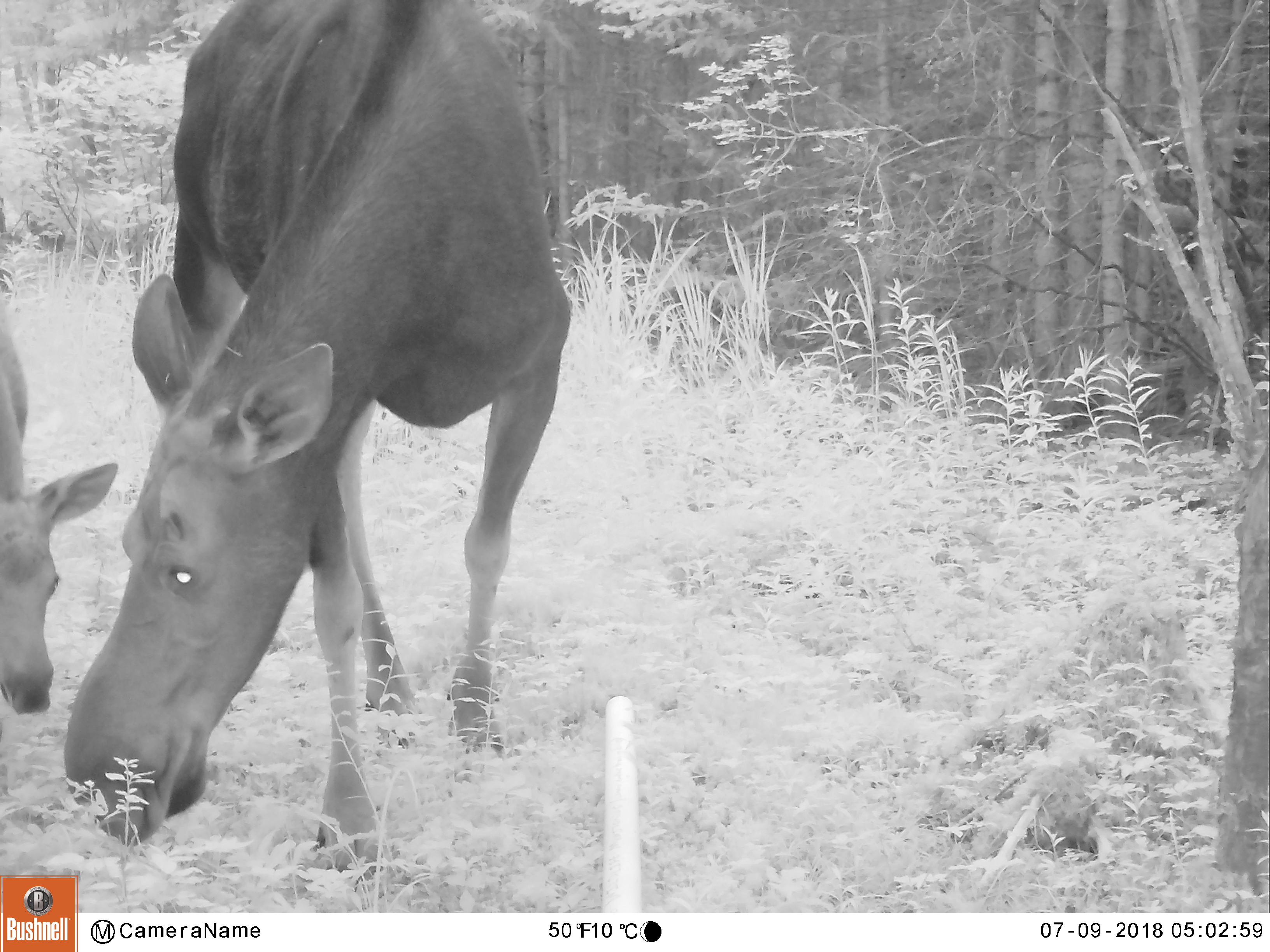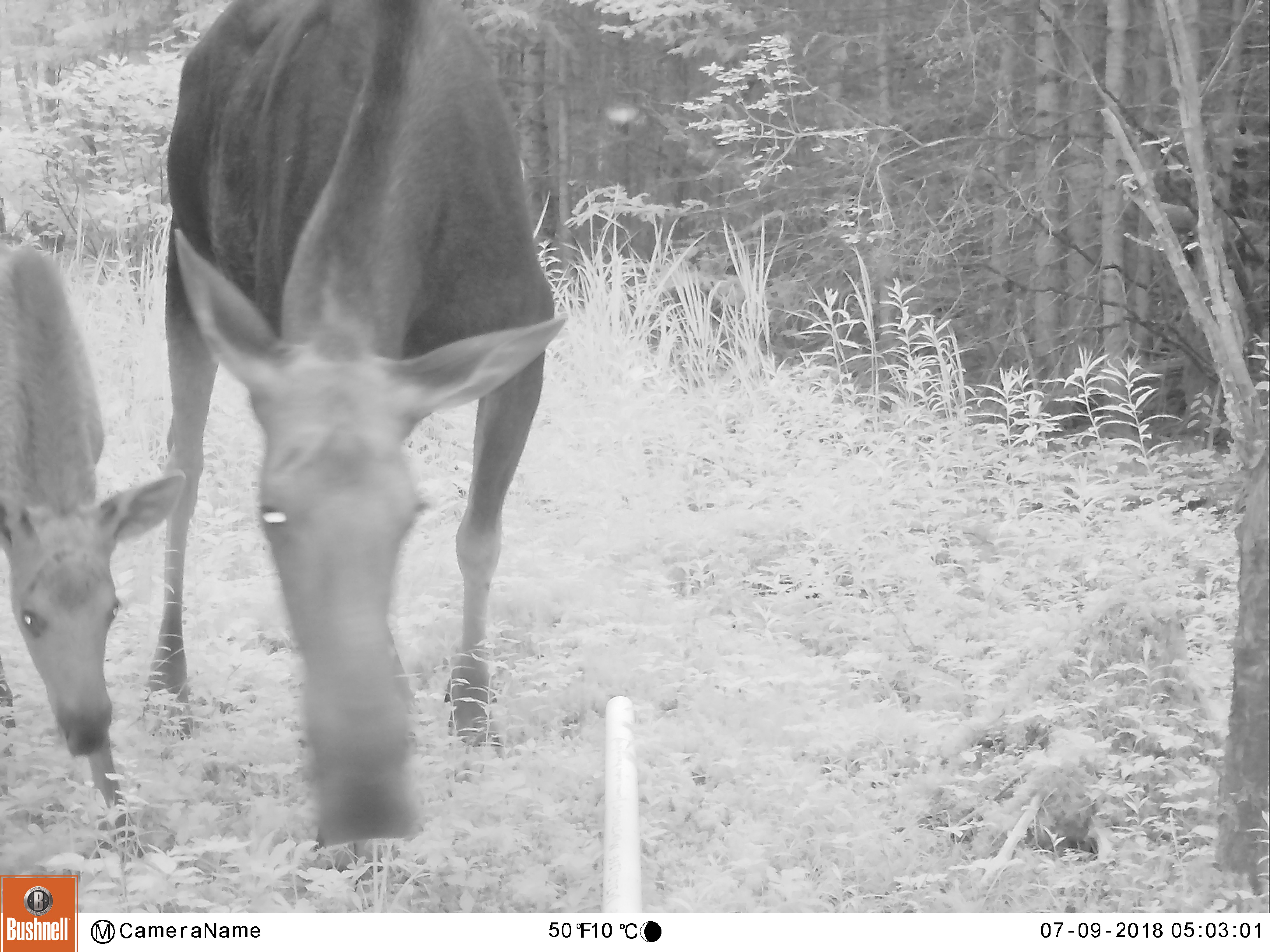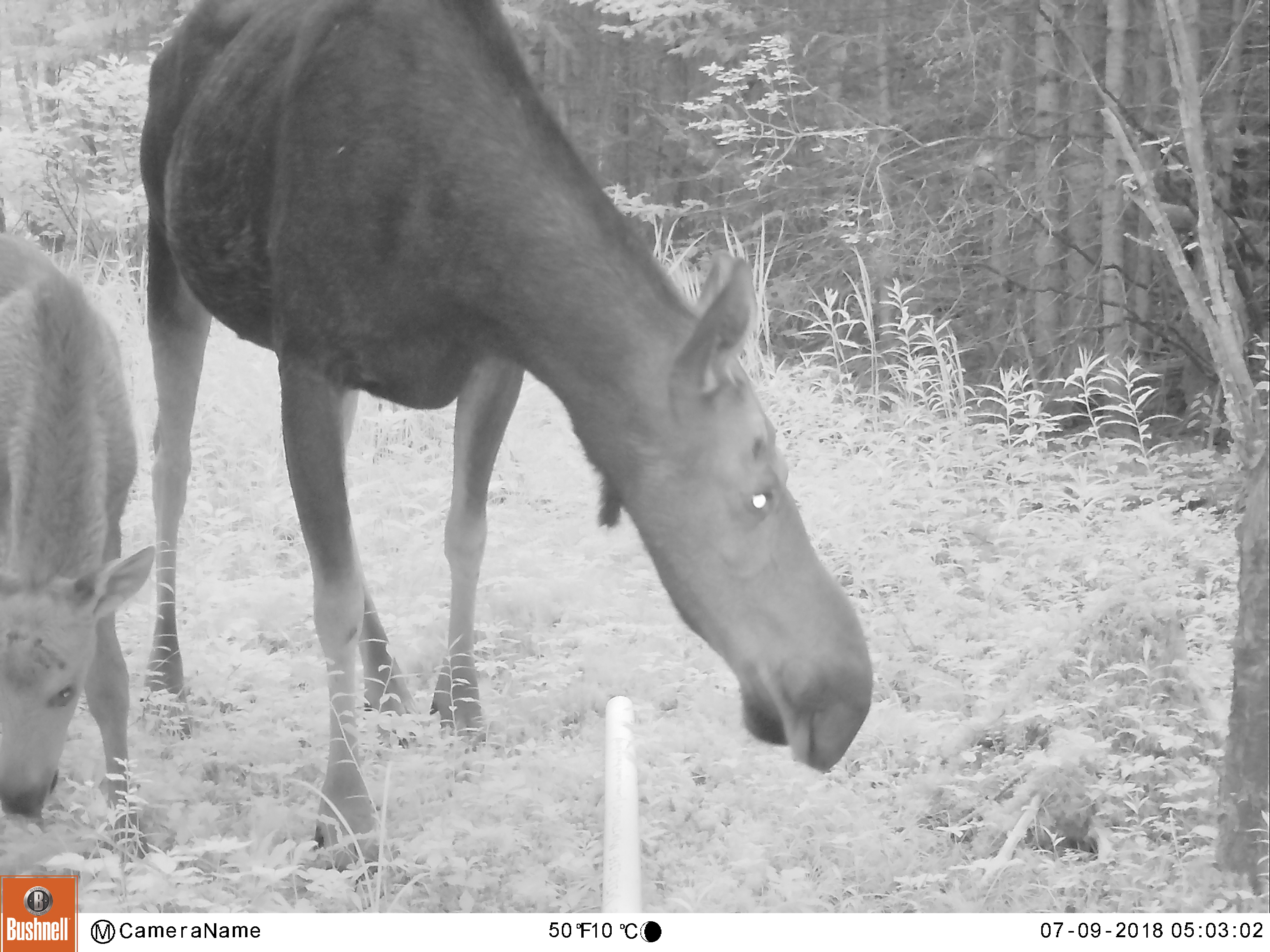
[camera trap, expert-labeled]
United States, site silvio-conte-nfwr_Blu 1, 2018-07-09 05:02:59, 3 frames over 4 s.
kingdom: Animalia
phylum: Chordata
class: Mammalia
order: Artiodactyla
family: Cervidae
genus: Alces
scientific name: Alces alces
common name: moose